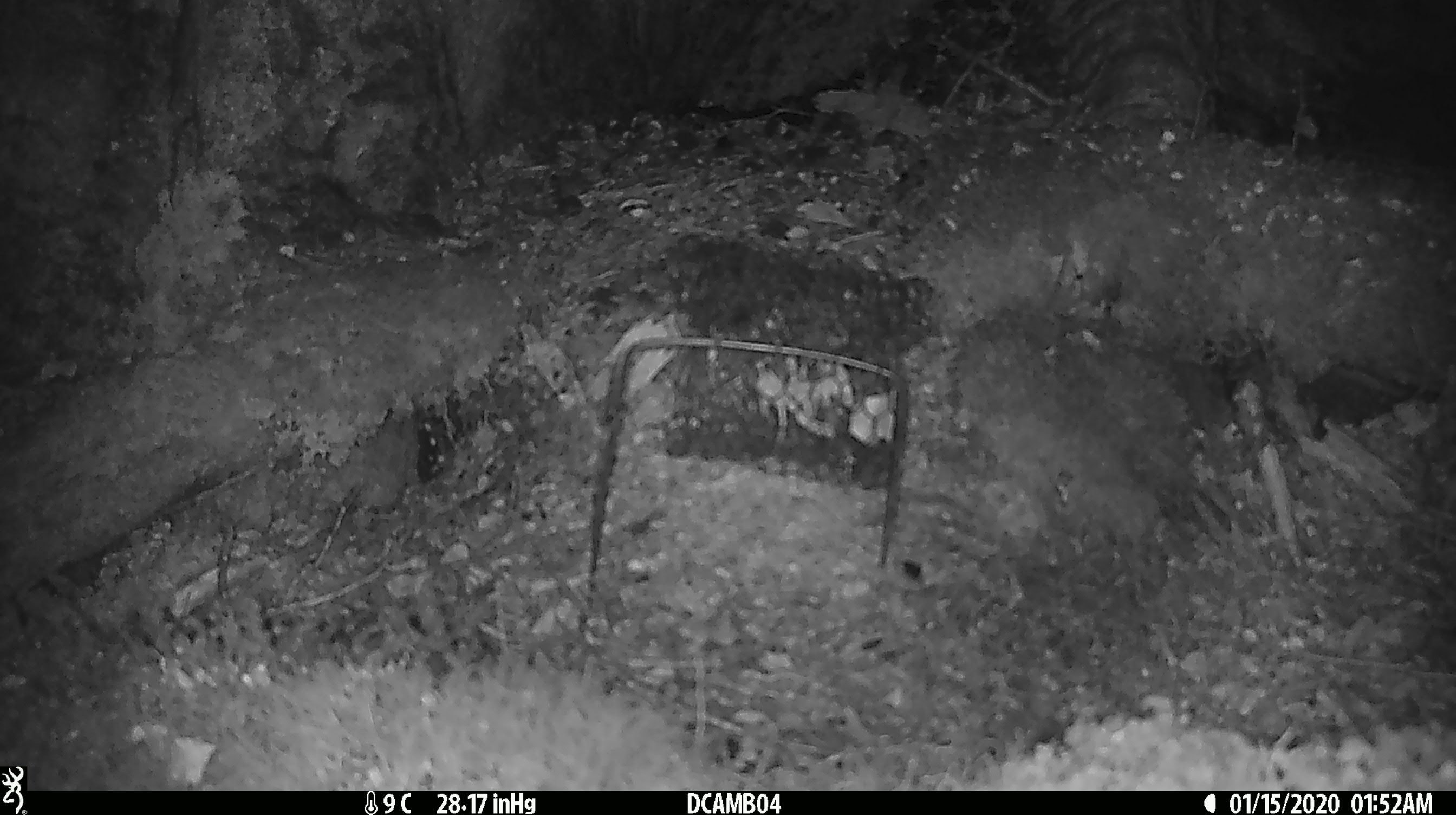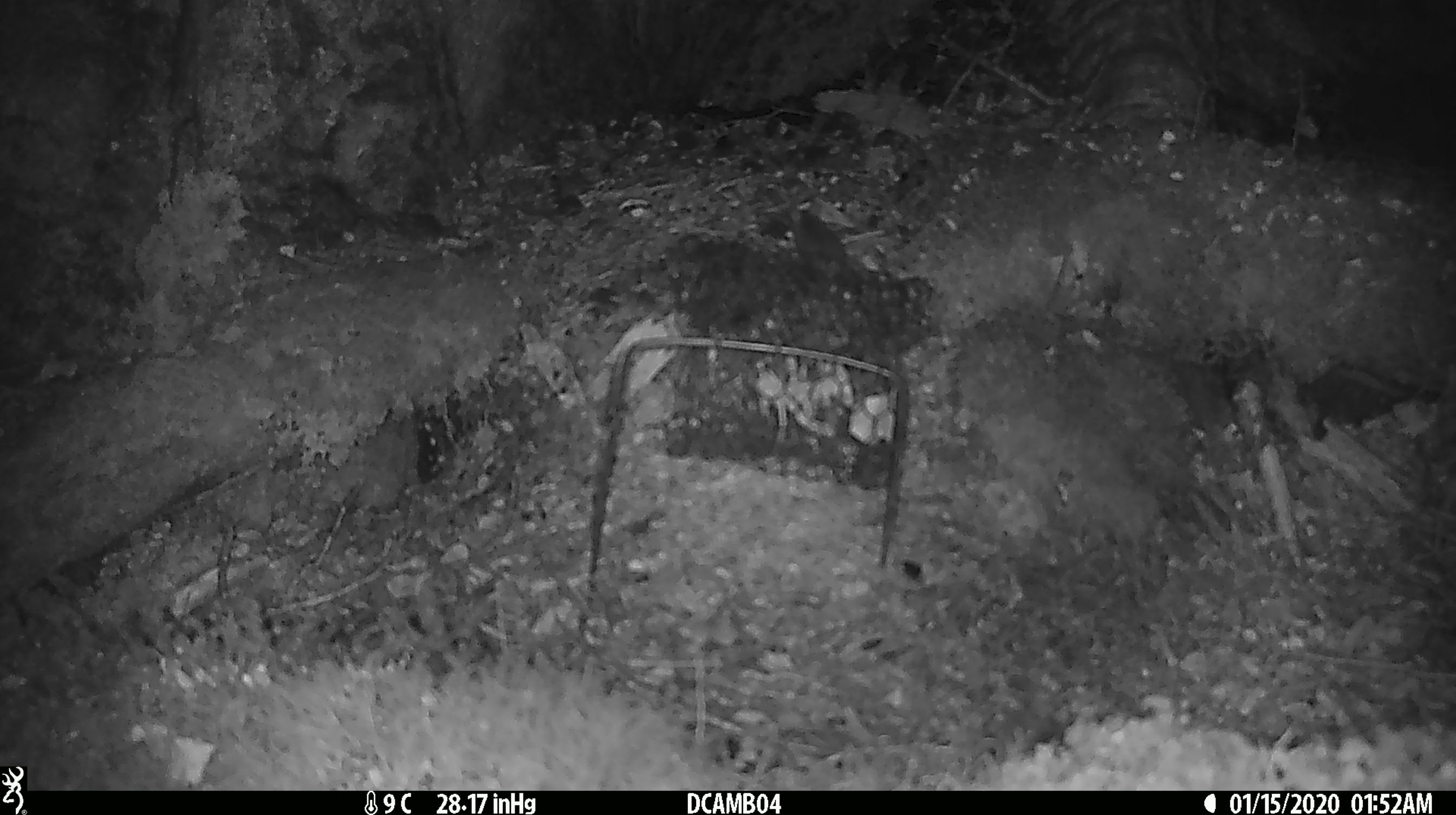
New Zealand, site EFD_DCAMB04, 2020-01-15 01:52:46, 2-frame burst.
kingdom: Animalia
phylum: Chordata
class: Mammalia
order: Rodentia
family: Muridae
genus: Mus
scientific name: Mus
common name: mouse